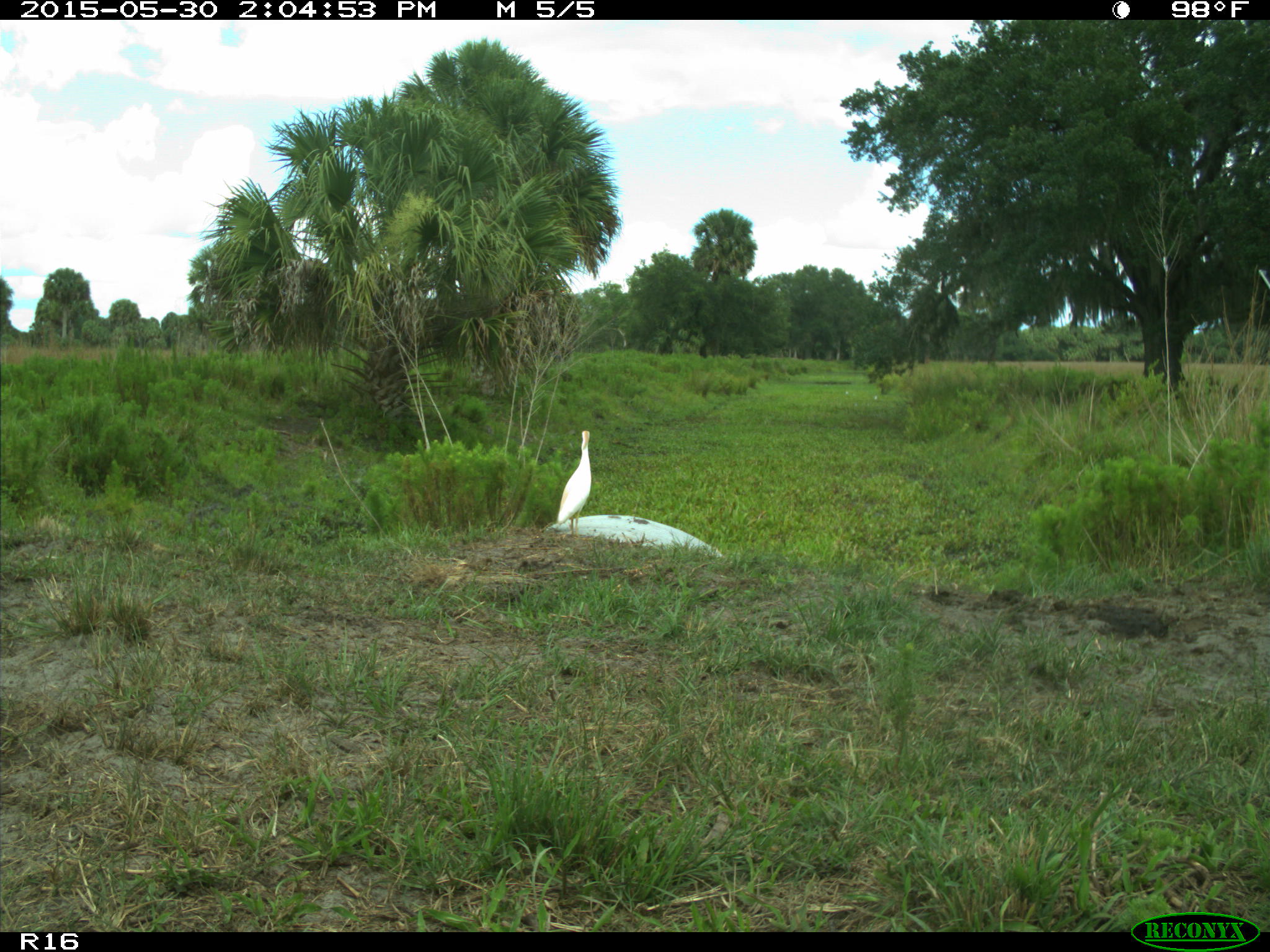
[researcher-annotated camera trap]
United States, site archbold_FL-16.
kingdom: Animalia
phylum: Chordata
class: Aves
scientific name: Aves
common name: birds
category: unidentified bird